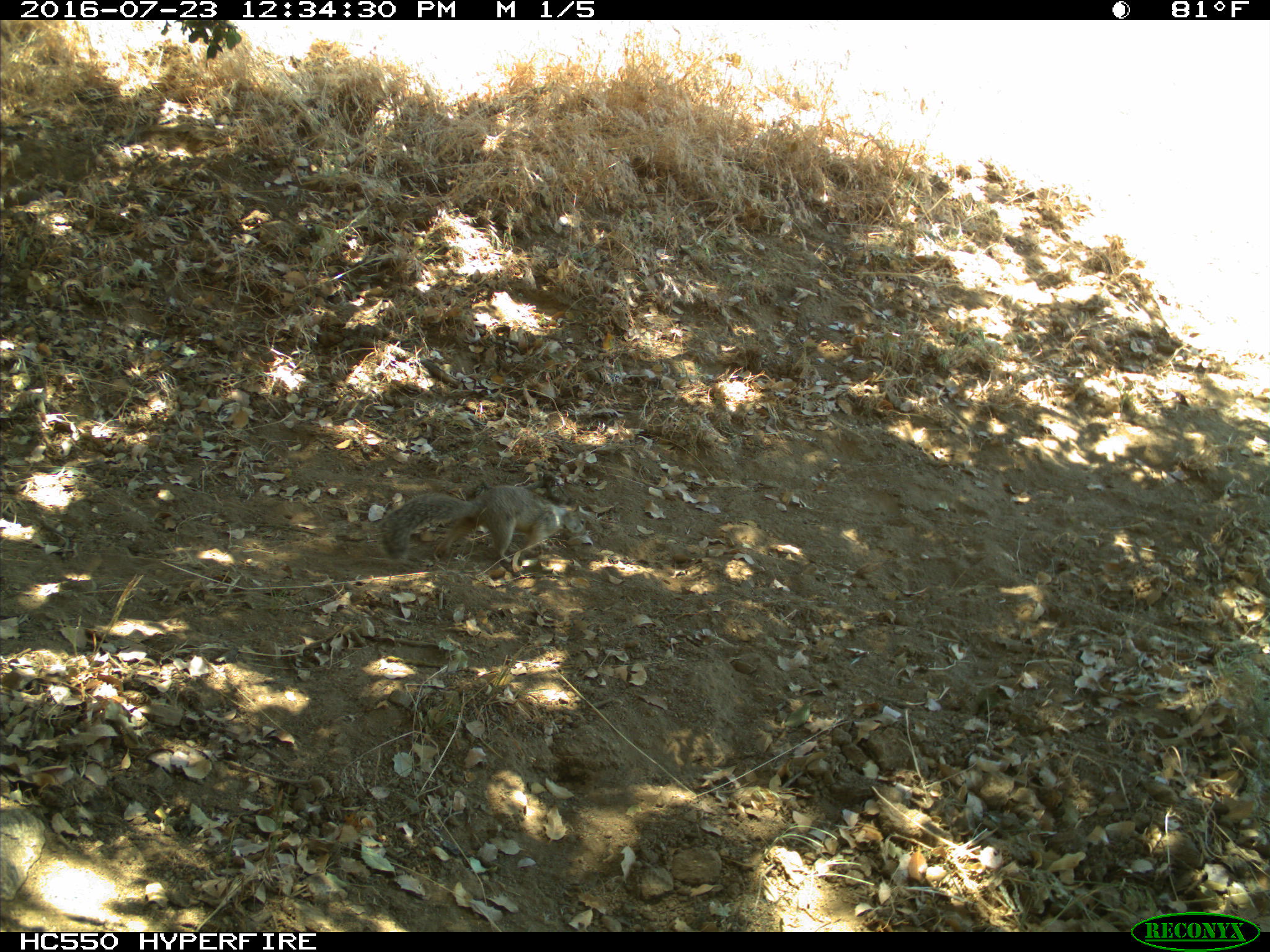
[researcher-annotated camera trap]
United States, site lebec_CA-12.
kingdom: Animalia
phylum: Chordata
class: Mammalia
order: Rodentia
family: Sciuridae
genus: Otospermophilus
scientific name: Otospermophilus beecheyi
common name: california ground squirrel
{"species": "Otospermophilus beecheyi (california ground squirrel)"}